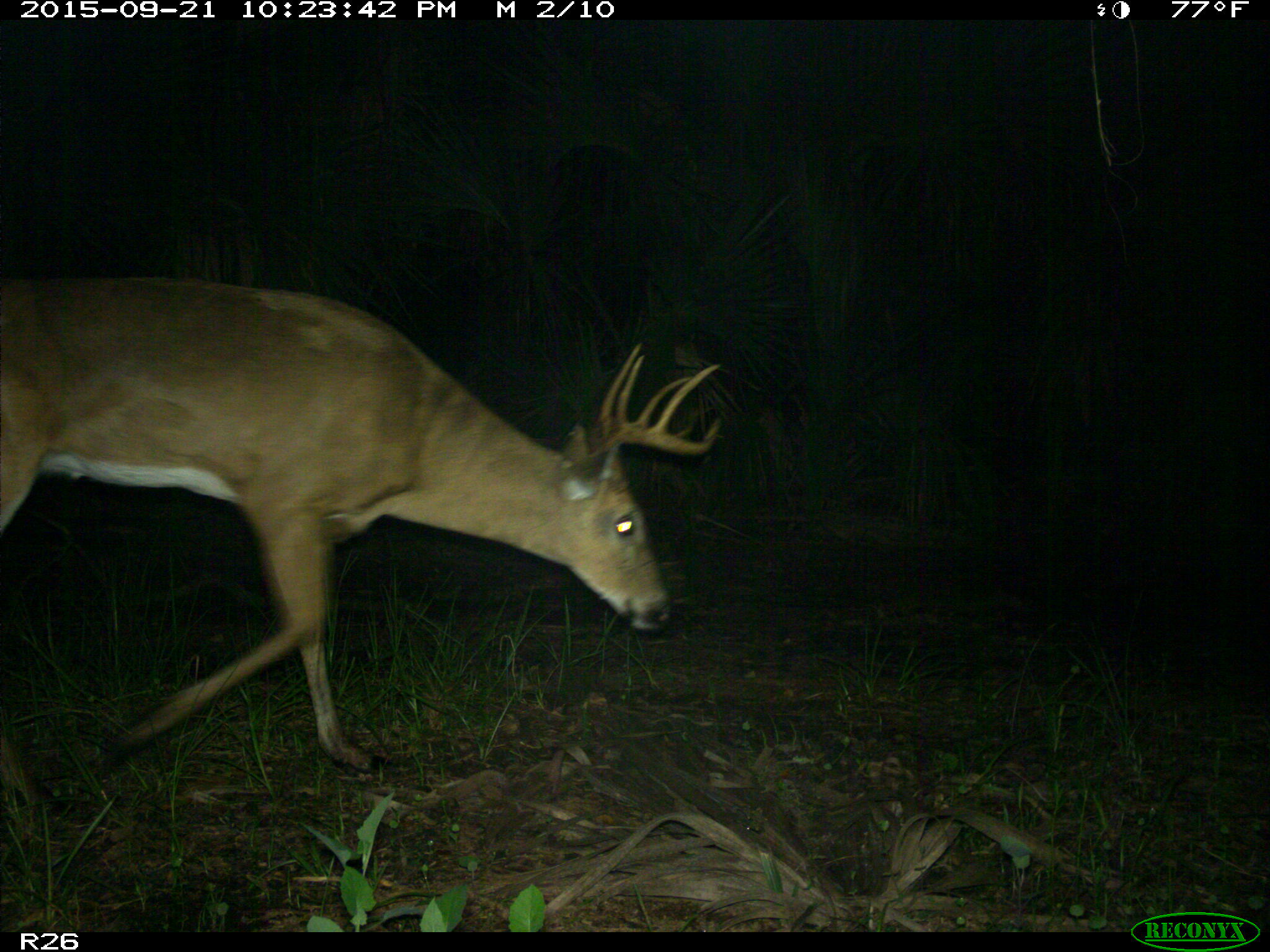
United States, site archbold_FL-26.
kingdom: Animalia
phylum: Chordata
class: Mammalia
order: Artiodactyla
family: Cervidae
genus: Odocoileus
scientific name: Odocoileus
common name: deer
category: unidentified deer